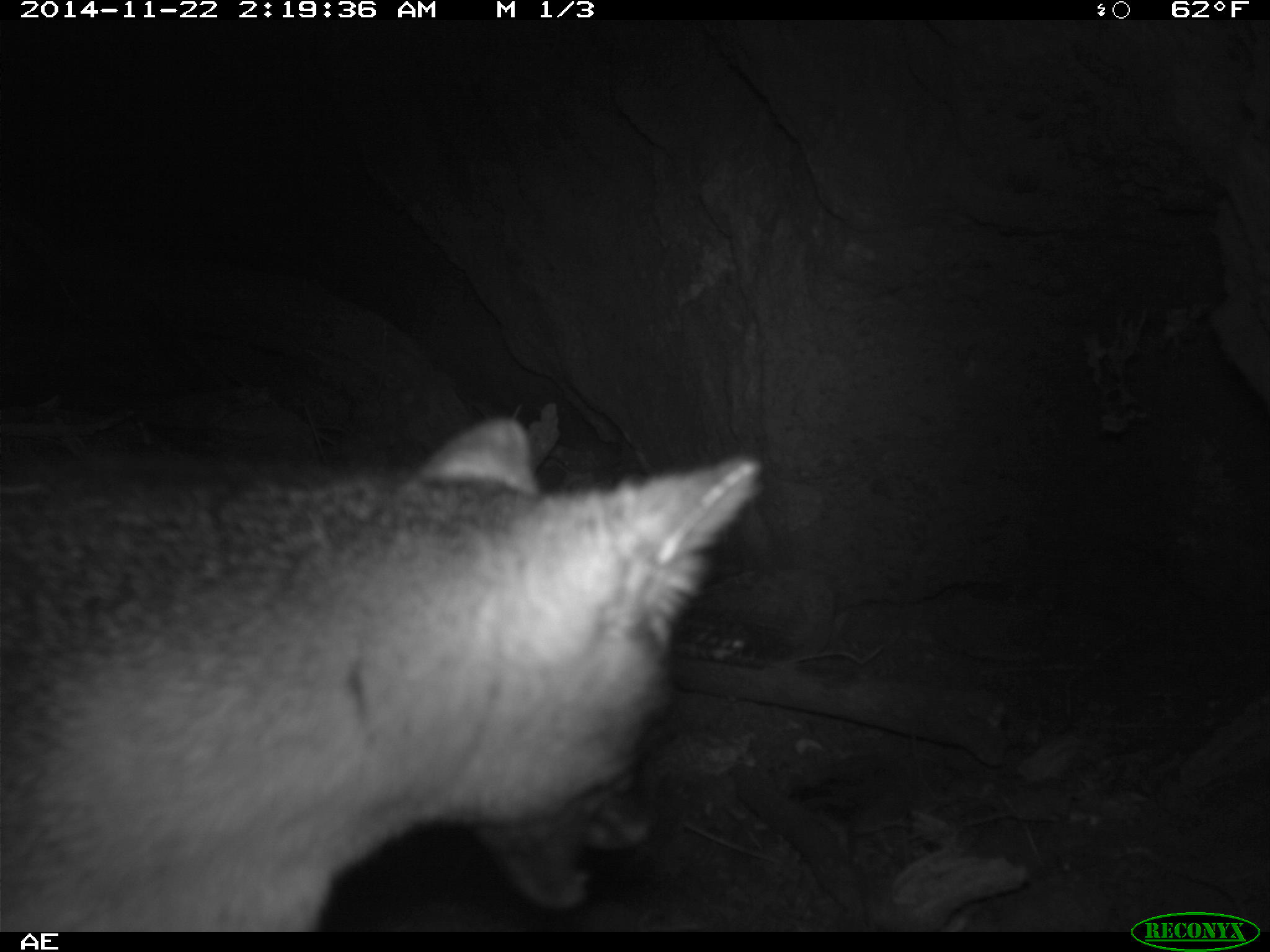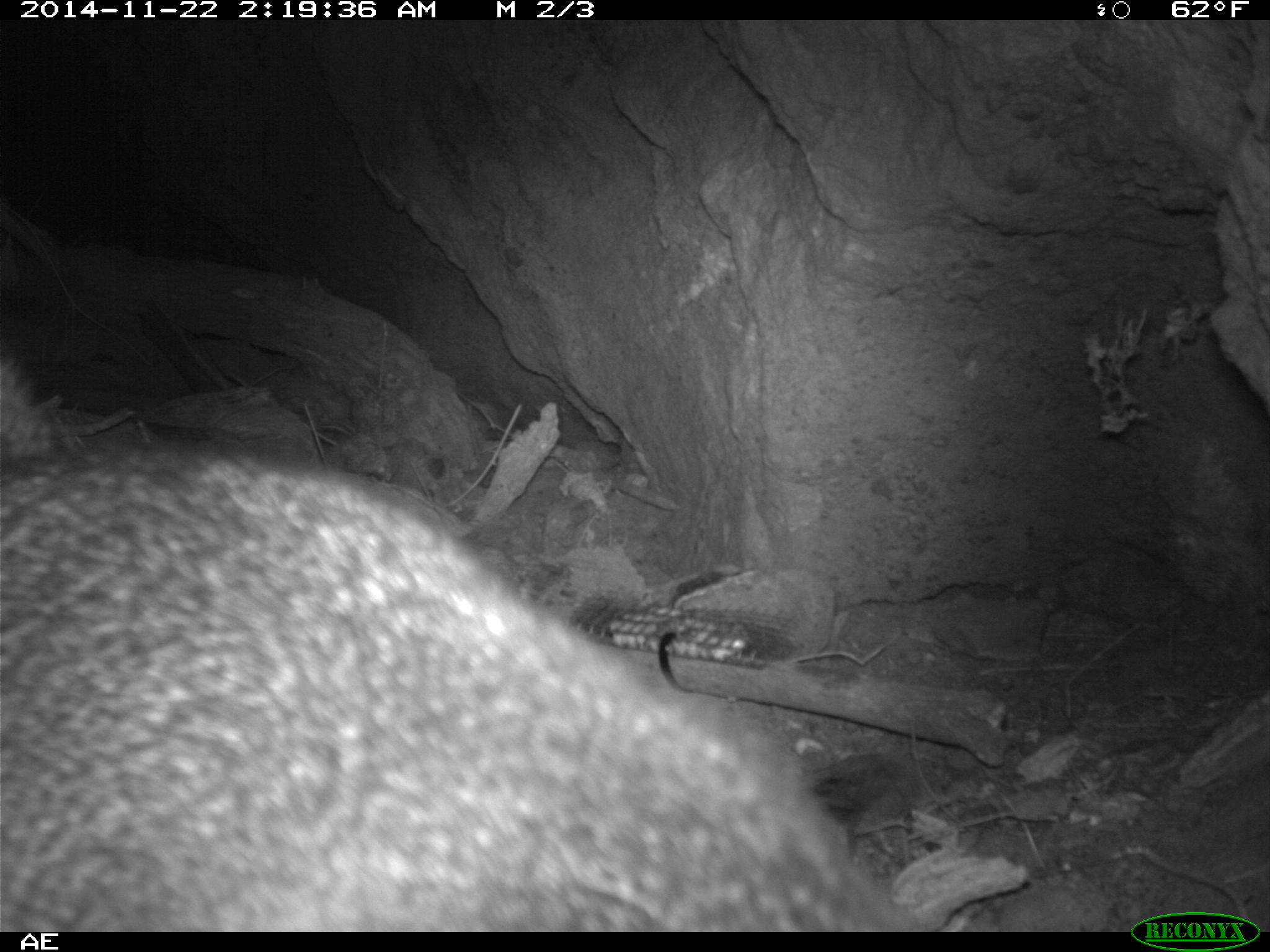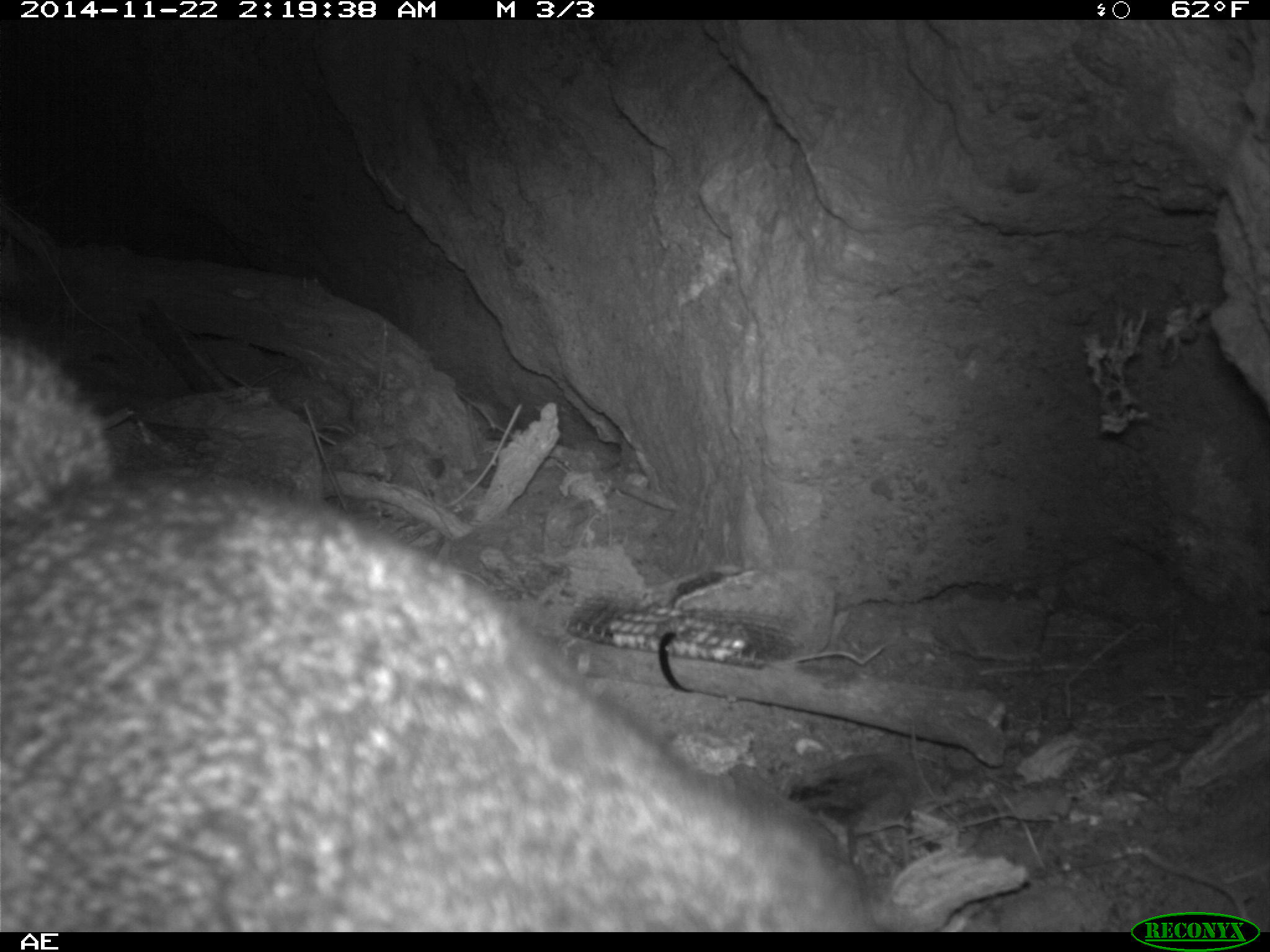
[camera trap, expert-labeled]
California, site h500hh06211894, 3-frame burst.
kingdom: Animalia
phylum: Chordata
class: Mammalia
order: Carnivora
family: Canidae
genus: Urocyon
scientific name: Urocyon littoralis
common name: island fox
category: fox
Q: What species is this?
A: Fox (island fox) (Urocyon littoralis).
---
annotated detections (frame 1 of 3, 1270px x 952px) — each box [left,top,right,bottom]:
fox: [0,412,763,929]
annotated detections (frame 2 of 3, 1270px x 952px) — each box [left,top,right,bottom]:
fox: [0,354,923,932]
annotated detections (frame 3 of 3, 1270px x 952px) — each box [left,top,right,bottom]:
fox: [0,332,944,932]